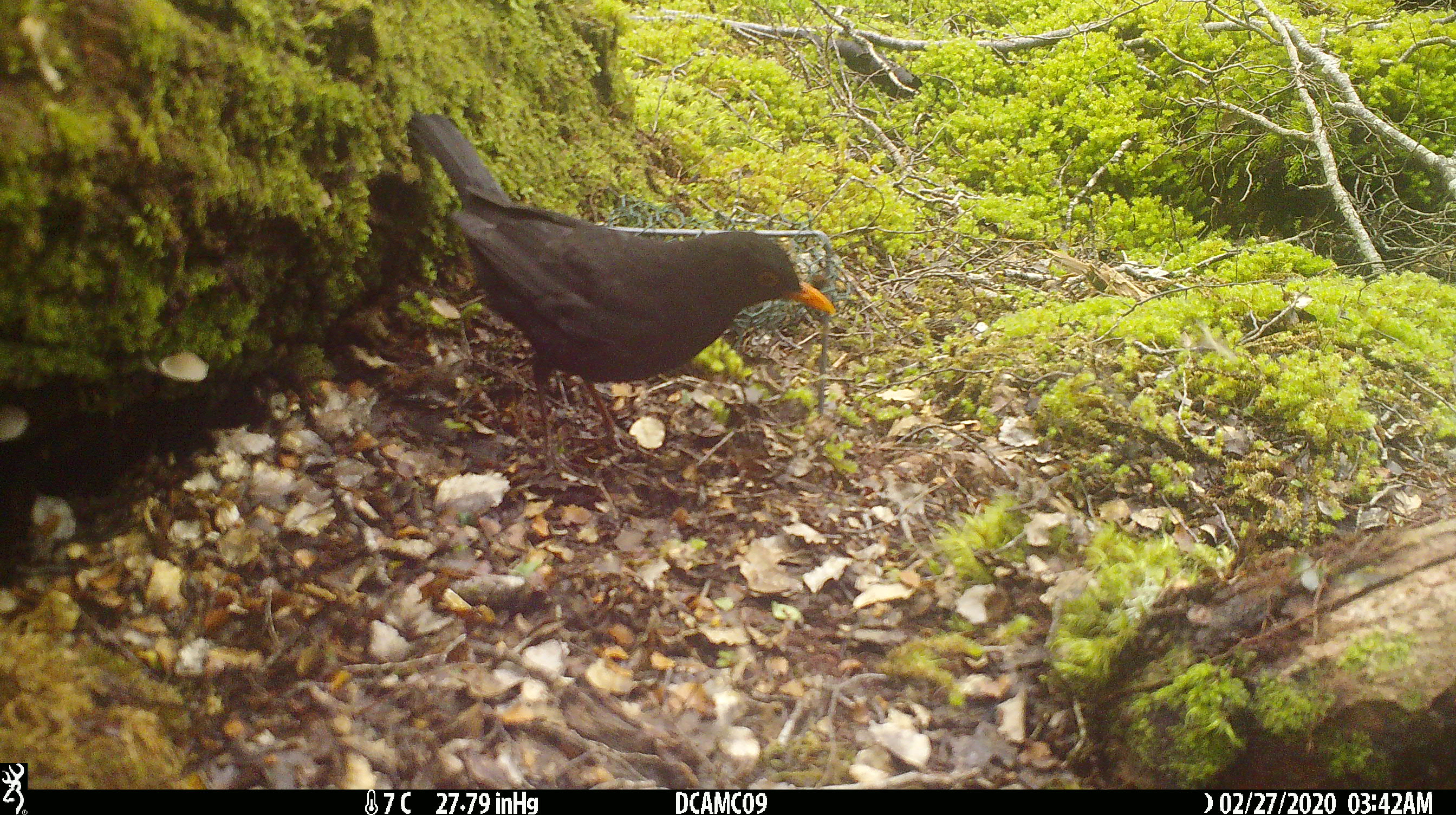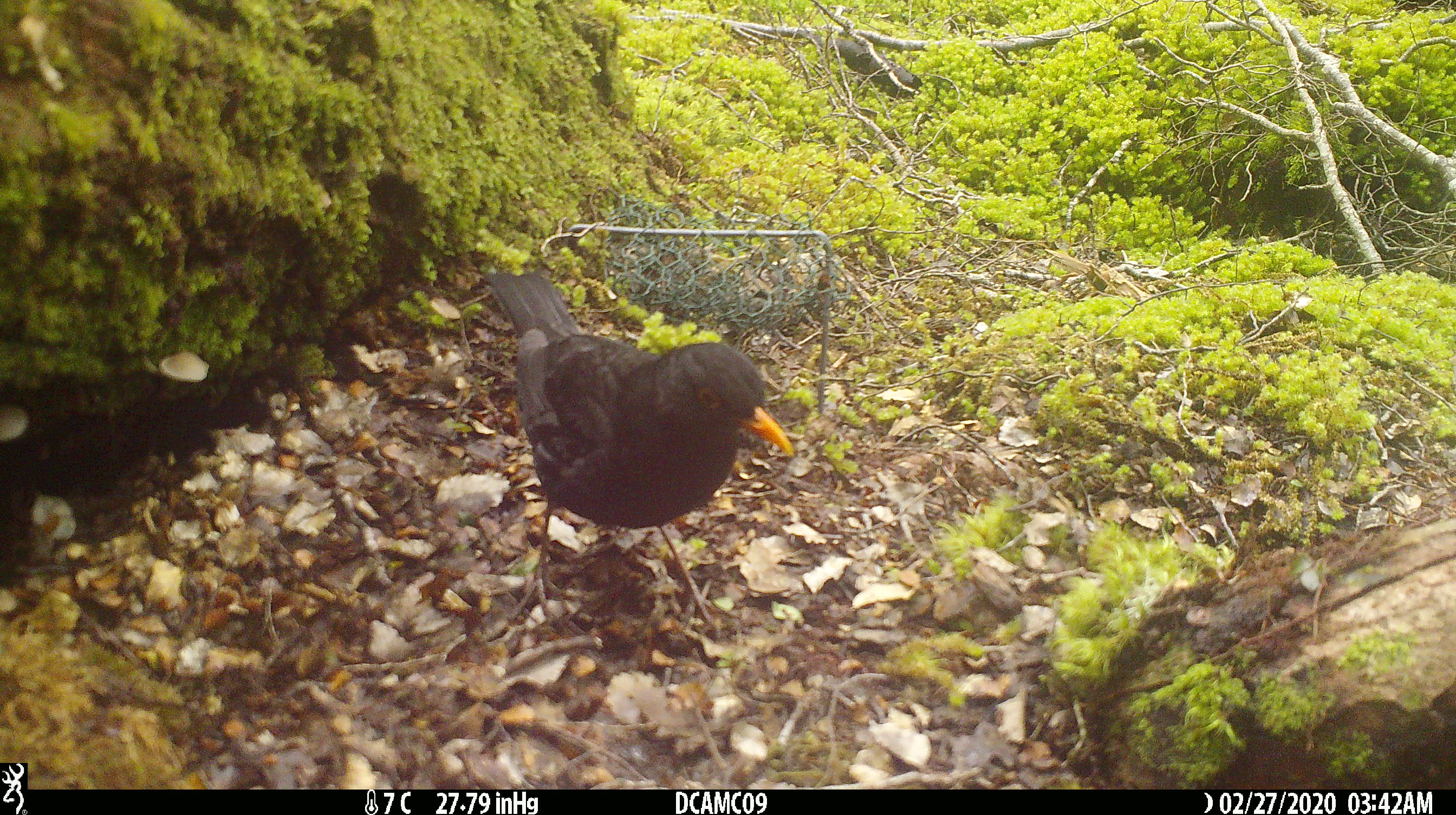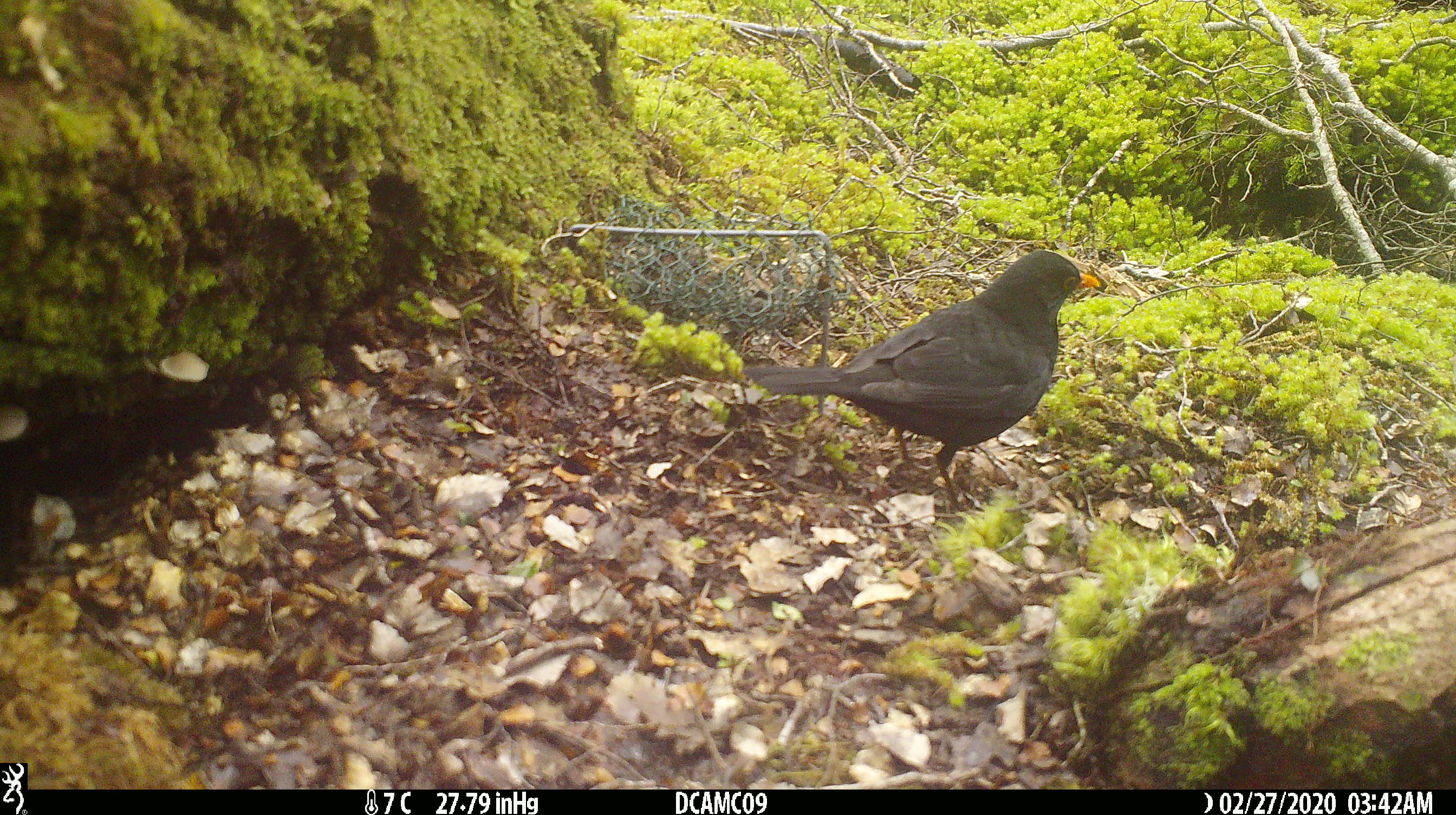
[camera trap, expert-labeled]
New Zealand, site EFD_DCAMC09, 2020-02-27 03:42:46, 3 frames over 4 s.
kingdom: Animalia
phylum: Chordata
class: Aves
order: Passeriformes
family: Turdidae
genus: Turdus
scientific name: Turdus merula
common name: eurasian blackbird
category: blackbird